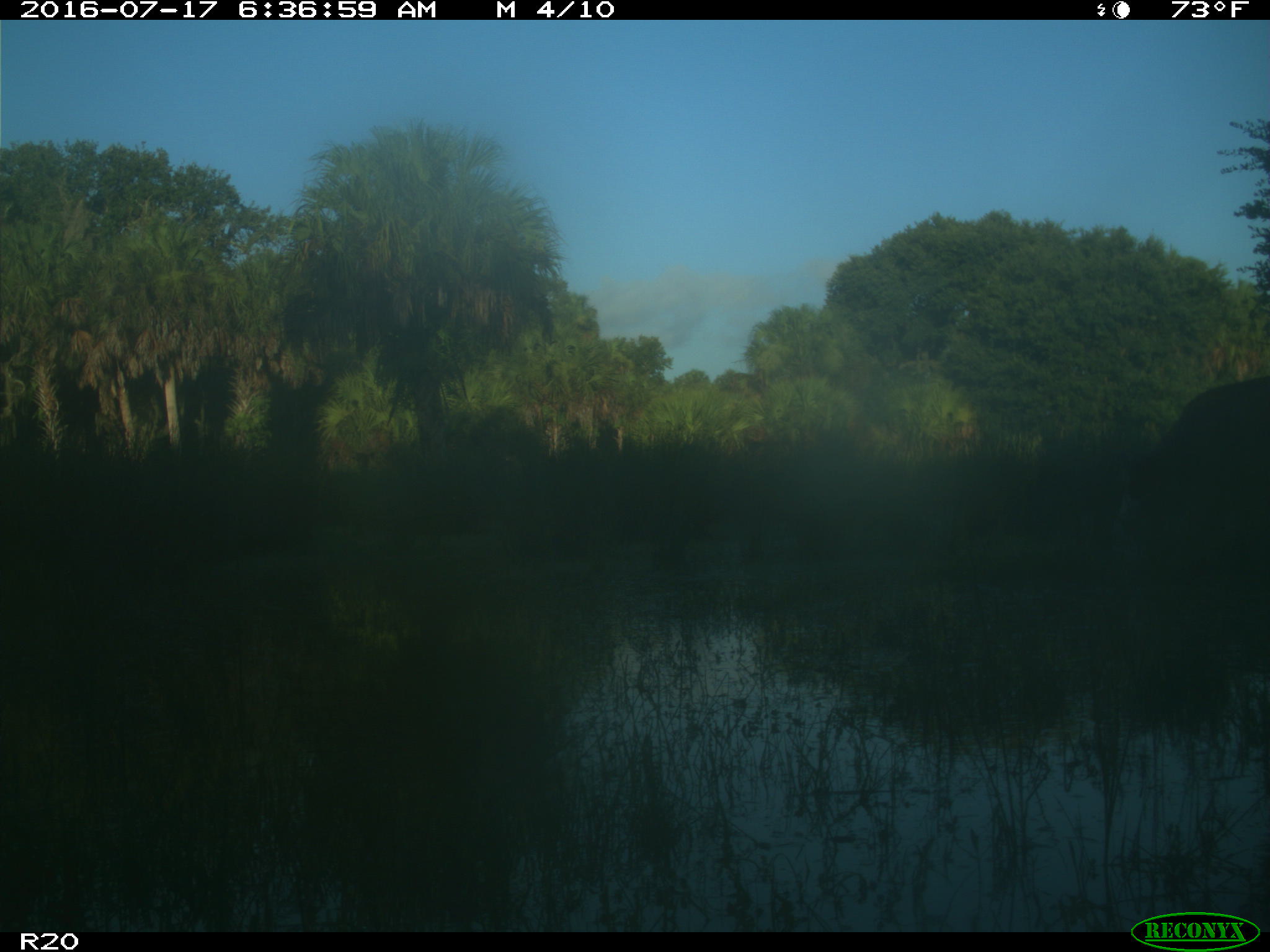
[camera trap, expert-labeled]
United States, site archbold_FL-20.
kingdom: Animalia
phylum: Chordata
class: Mammalia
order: Artiodactyla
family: Bovidae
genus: Bos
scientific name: Bos taurus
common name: domestic cow